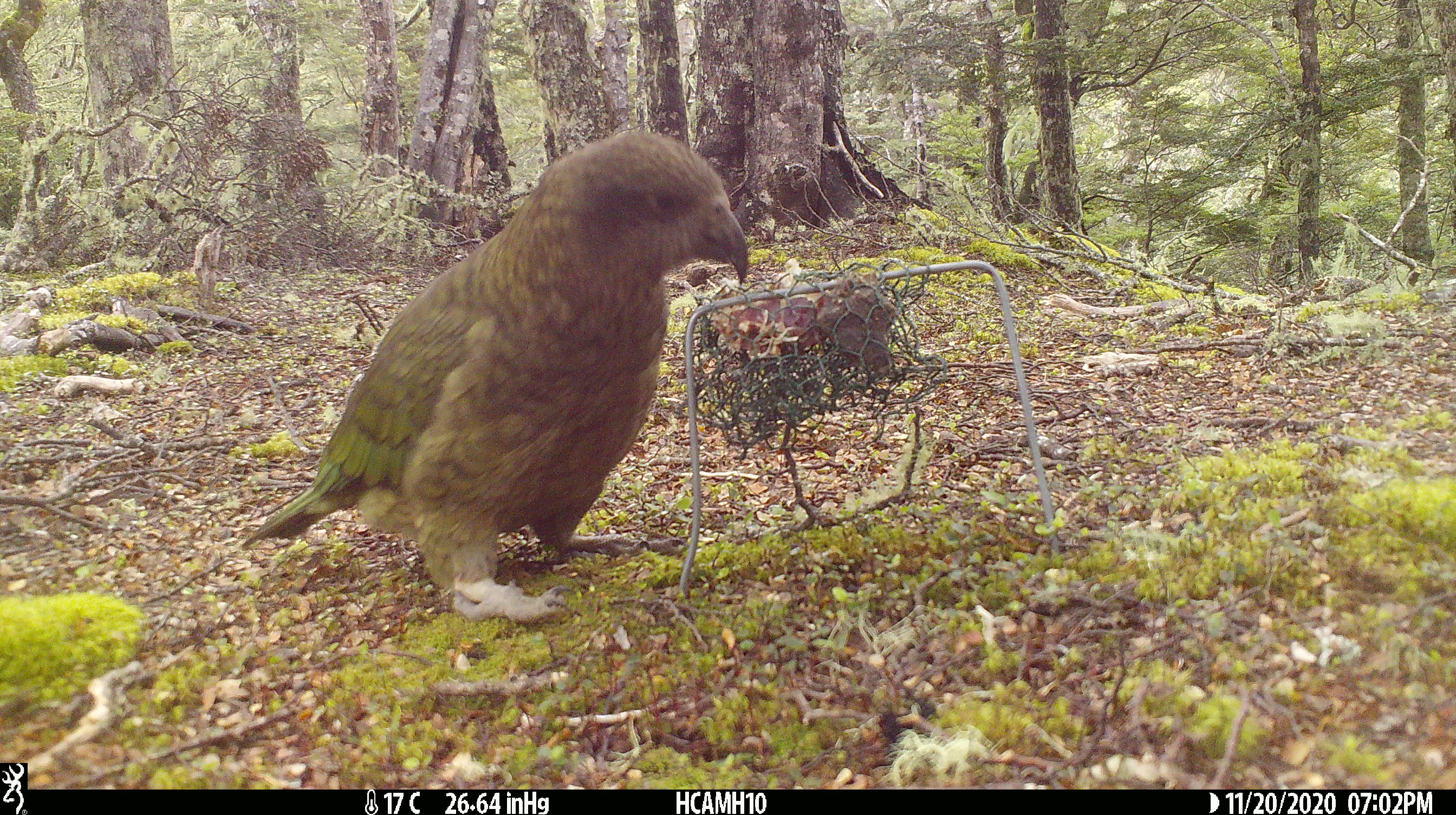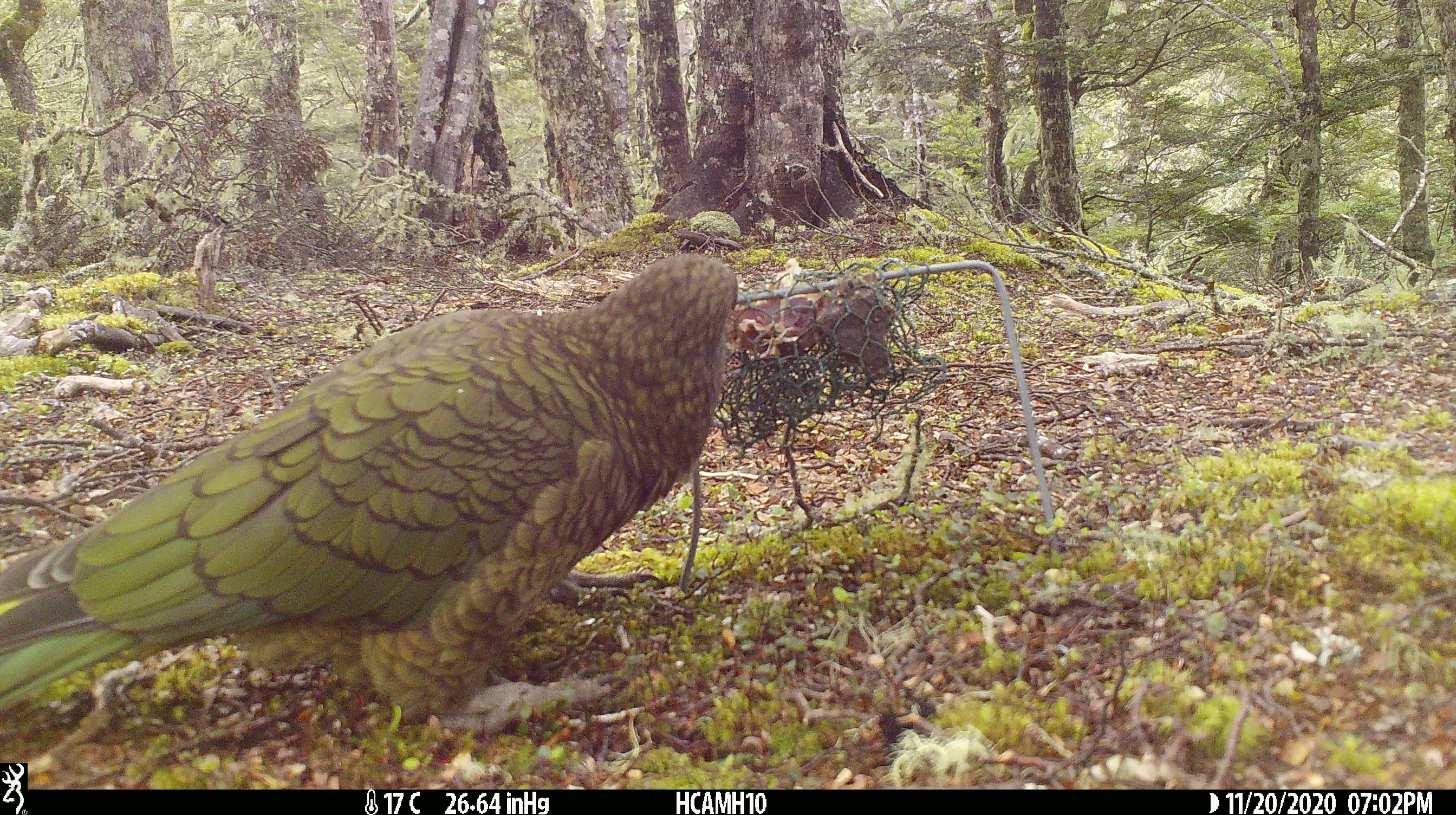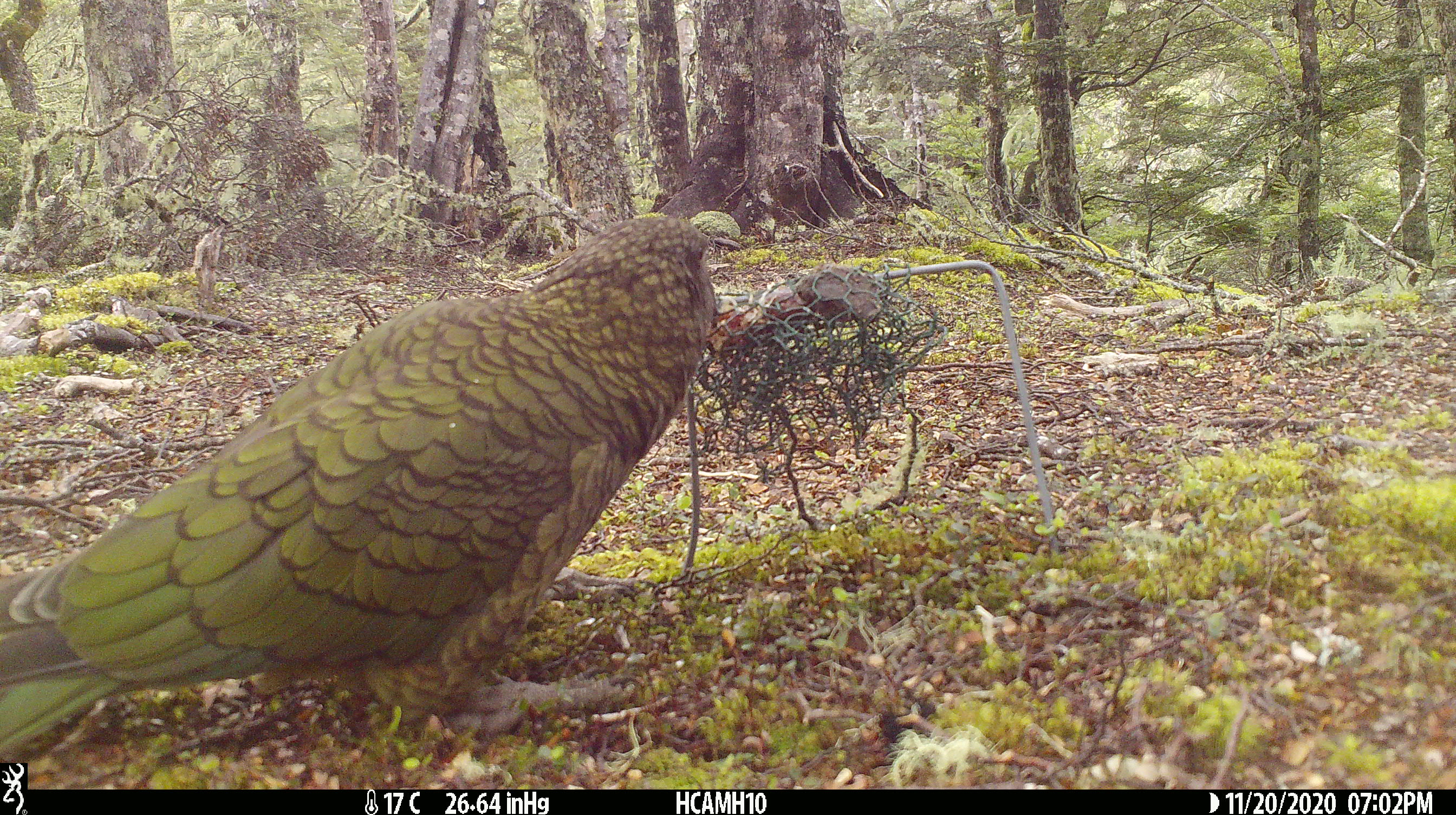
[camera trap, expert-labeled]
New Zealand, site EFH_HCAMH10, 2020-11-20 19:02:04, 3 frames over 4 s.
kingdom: Animalia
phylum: Chordata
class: Aves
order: Psittaciformes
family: Strigopidae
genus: Nestor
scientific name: Nestor notabilis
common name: kea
Kea (Nestor notabilis).